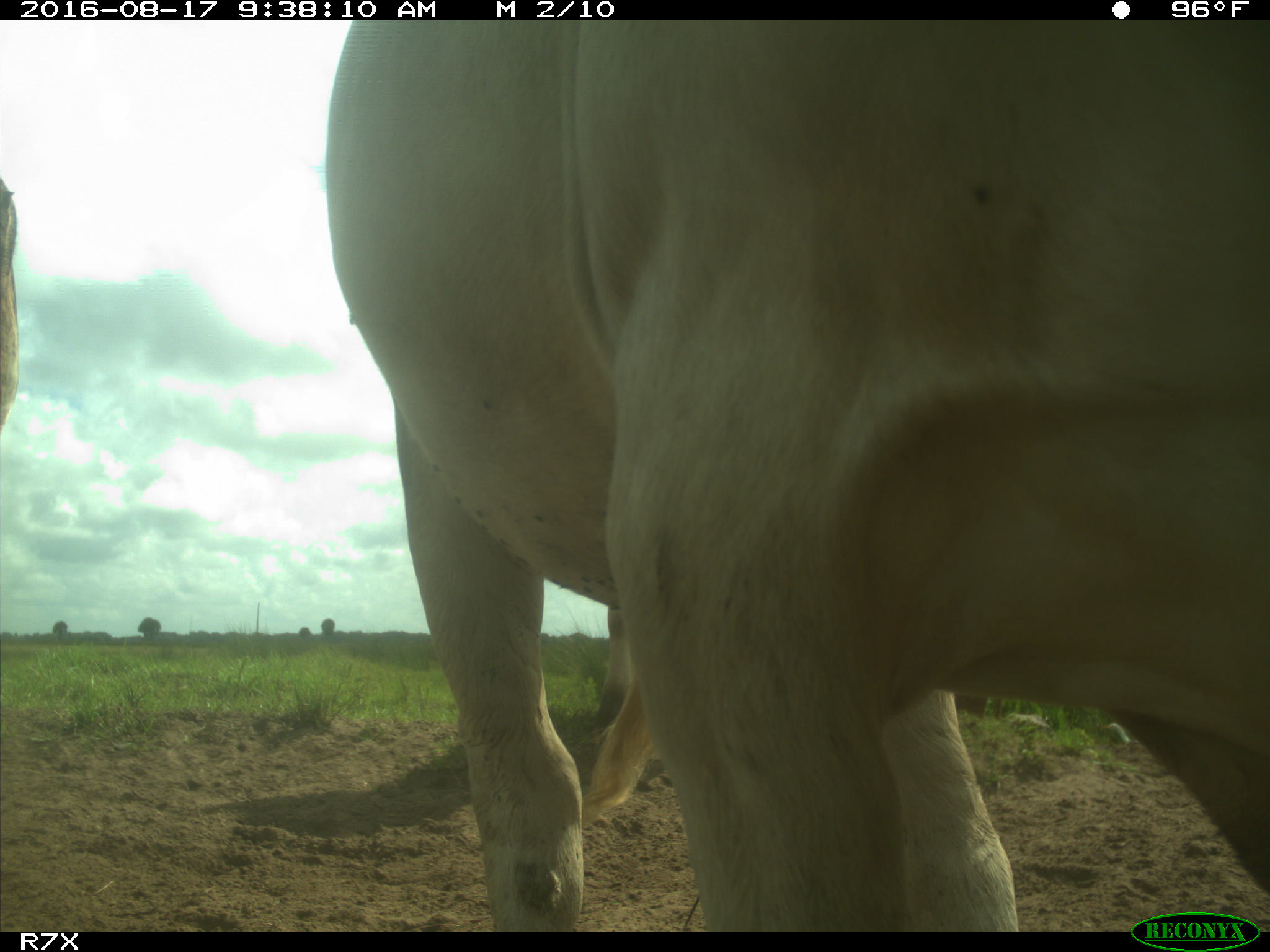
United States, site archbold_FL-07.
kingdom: Animalia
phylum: Chordata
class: Mammalia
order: Artiodactyla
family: Bovidae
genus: Bos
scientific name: Bos taurus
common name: domestic cow